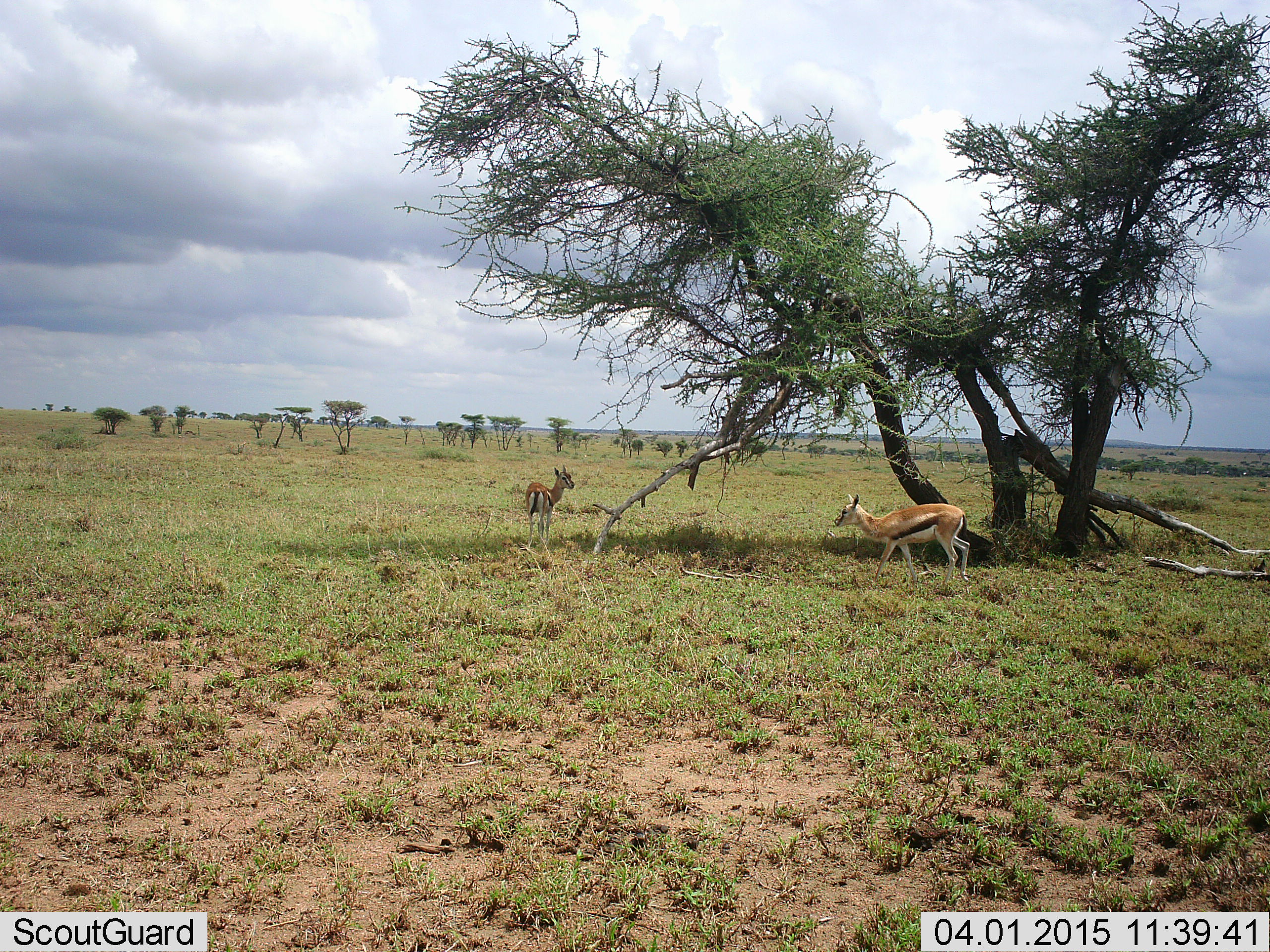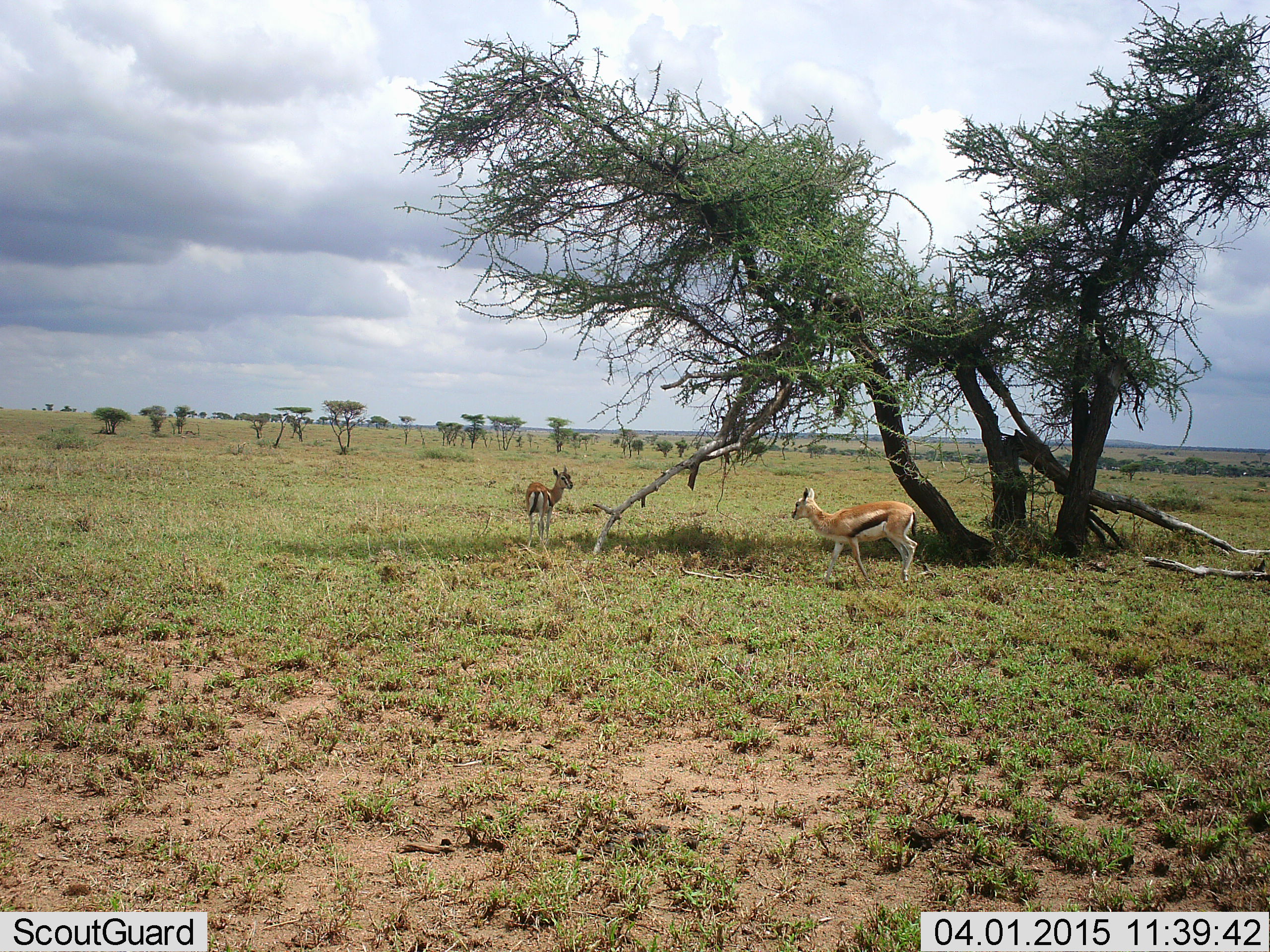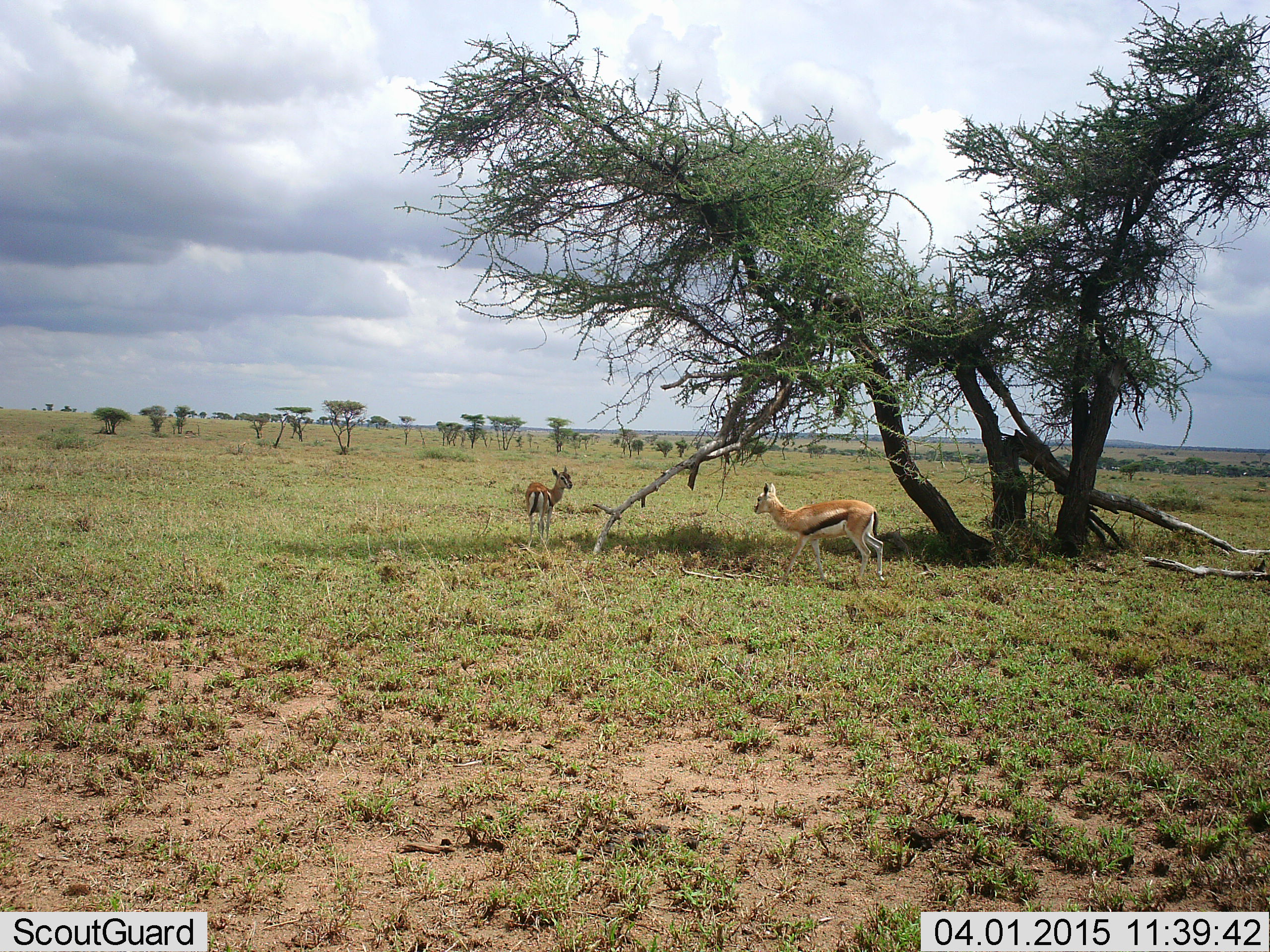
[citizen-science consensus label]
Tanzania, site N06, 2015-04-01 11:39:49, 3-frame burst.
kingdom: Animalia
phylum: Chordata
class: Mammalia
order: Artiodactyla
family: Bovidae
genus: Eudorcas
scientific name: Eudorcas thomsonii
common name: thomson's gazelle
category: gazellethomsons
Gazellethomsons (thomson's gazelle) (Eudorcas thomsonii), count 2. Behavior (volunteer vote fractions): standing 100%, resting 0%, moving 50%, interacting 0%. Young present (vote fraction): 0%. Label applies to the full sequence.